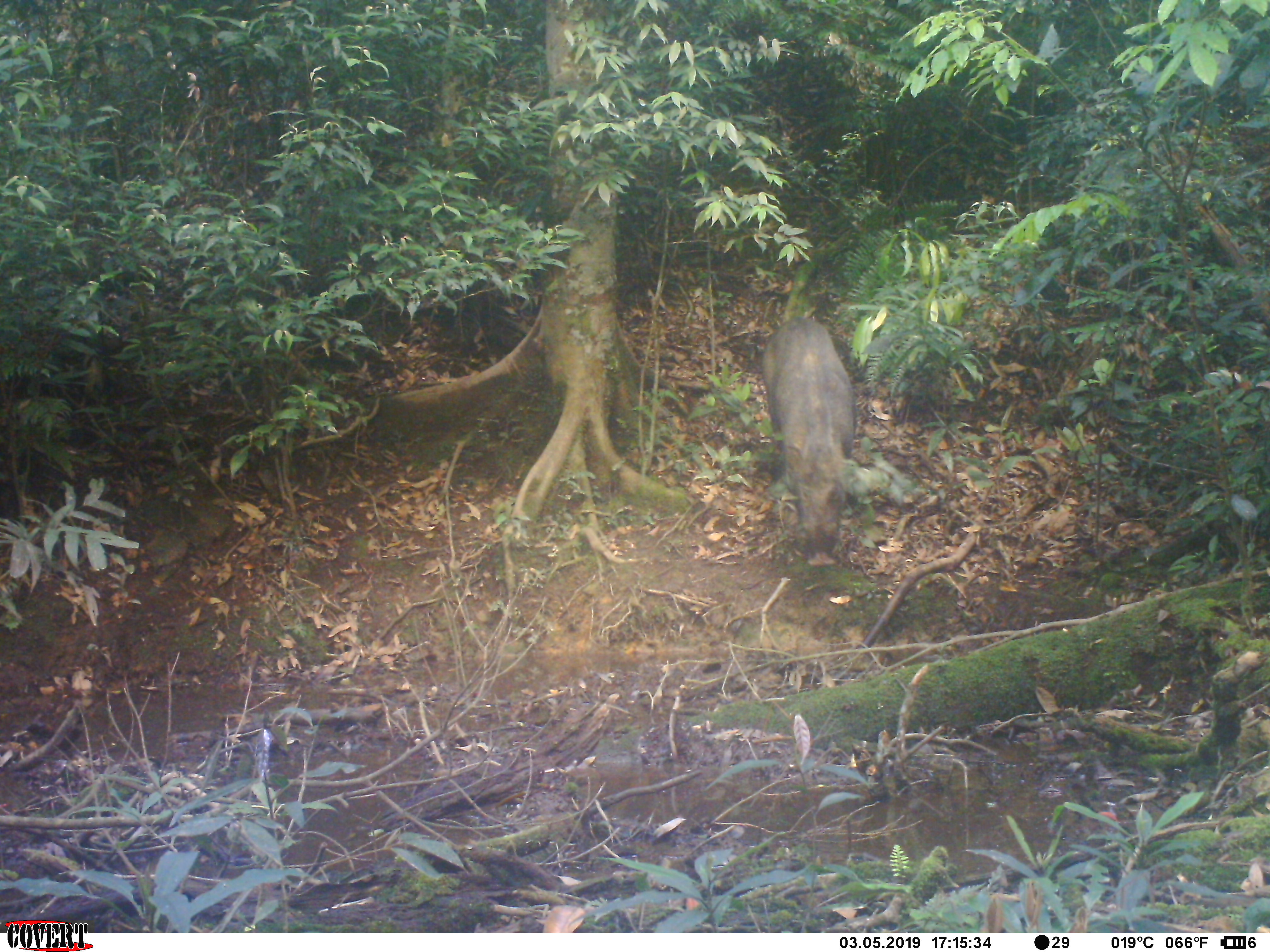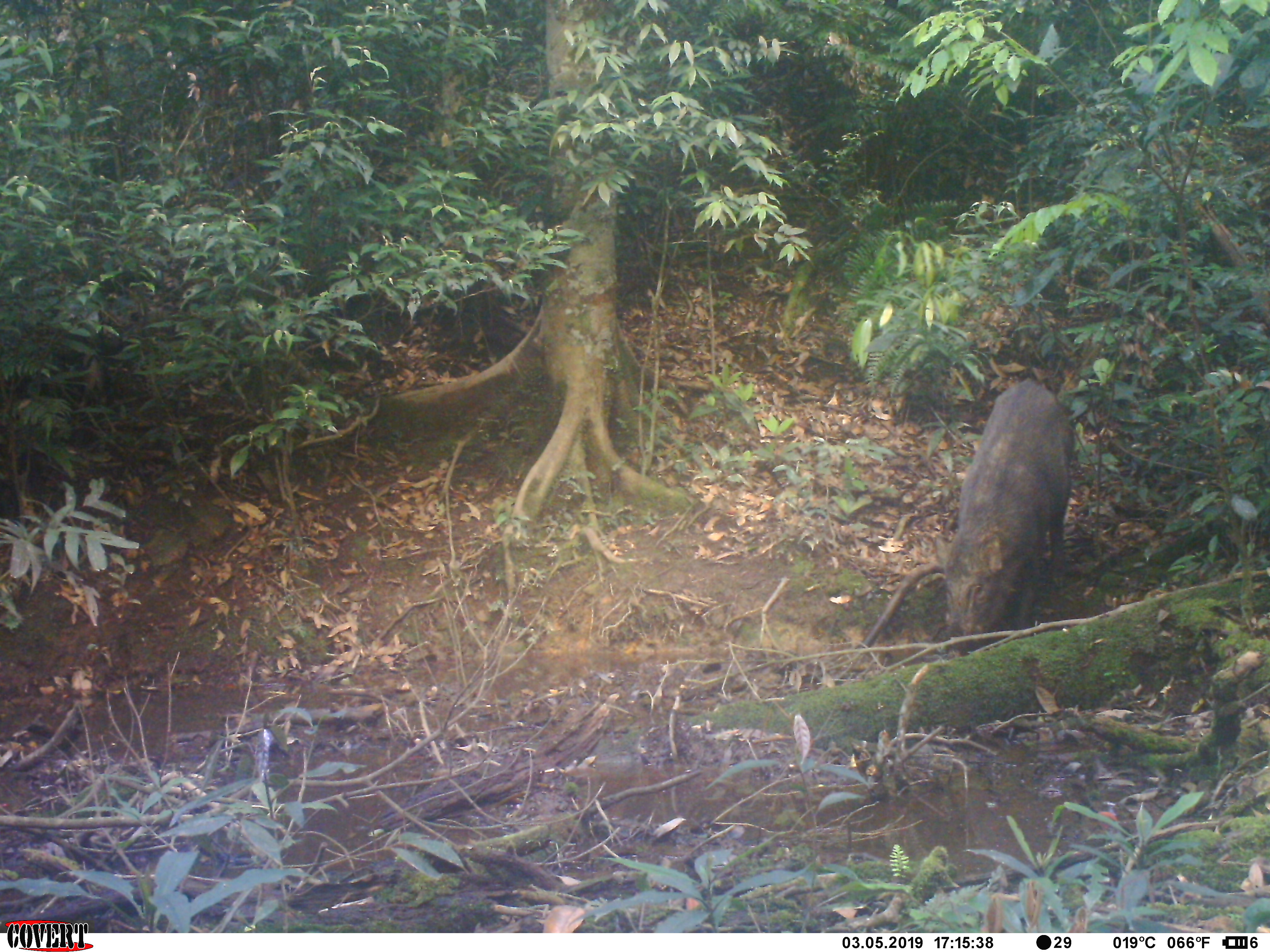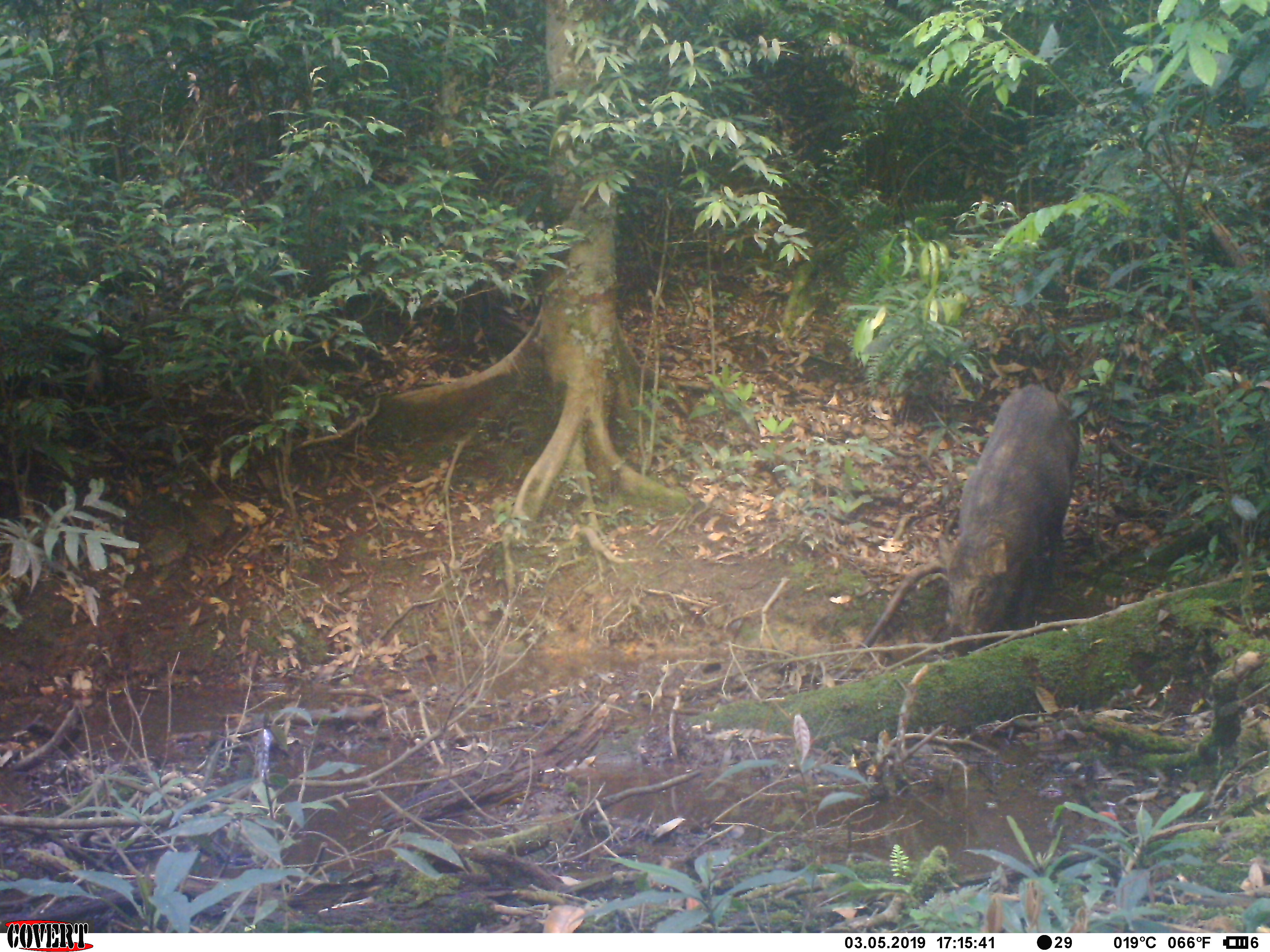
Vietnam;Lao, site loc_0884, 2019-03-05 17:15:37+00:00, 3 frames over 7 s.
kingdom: Animalia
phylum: Chordata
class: Mammalia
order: Artiodactyla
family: Suidae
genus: Sus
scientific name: Sus scrofa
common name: eurasian wild pig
Eurasian wild pig (Sus scrofa). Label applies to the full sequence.